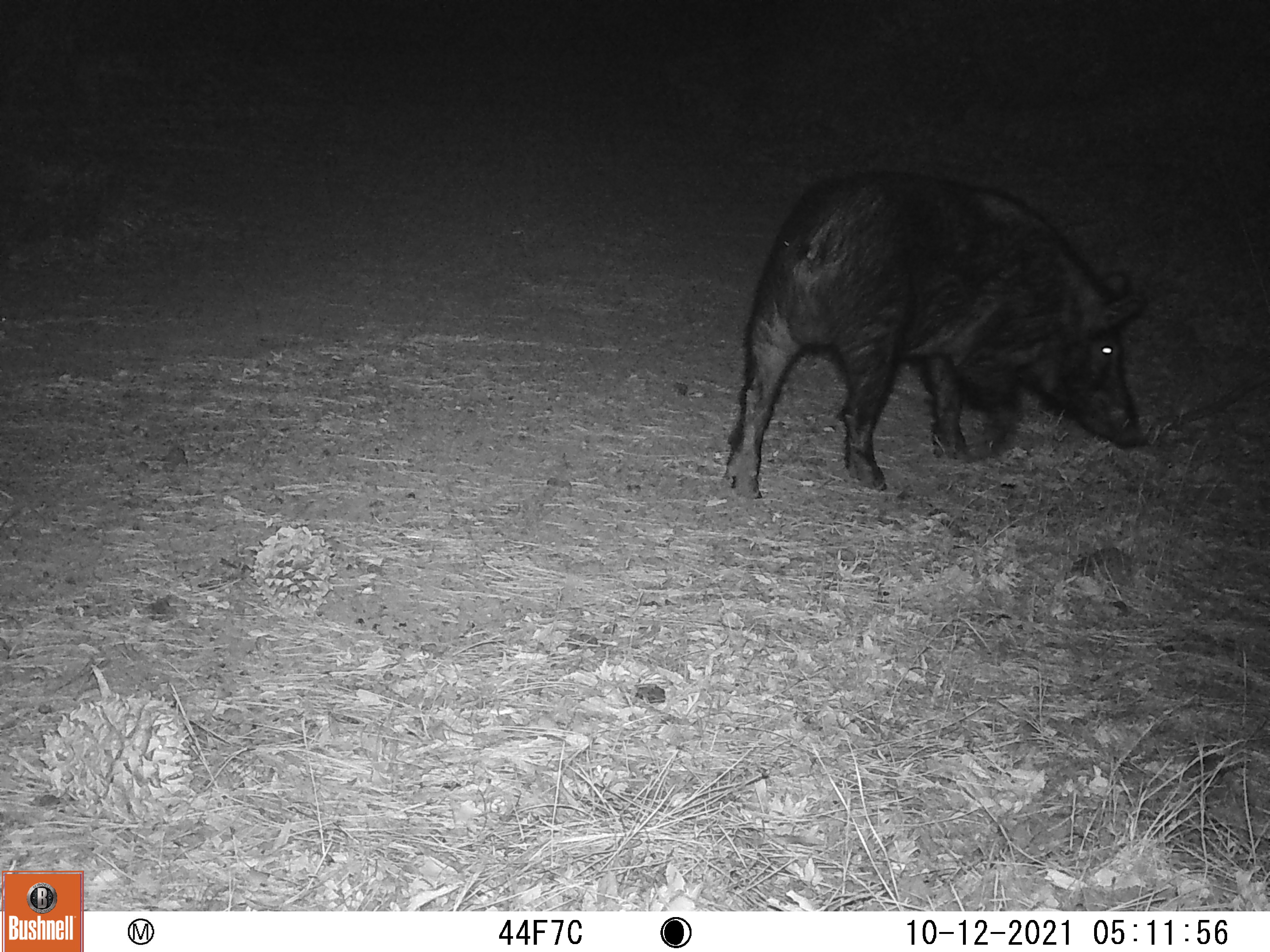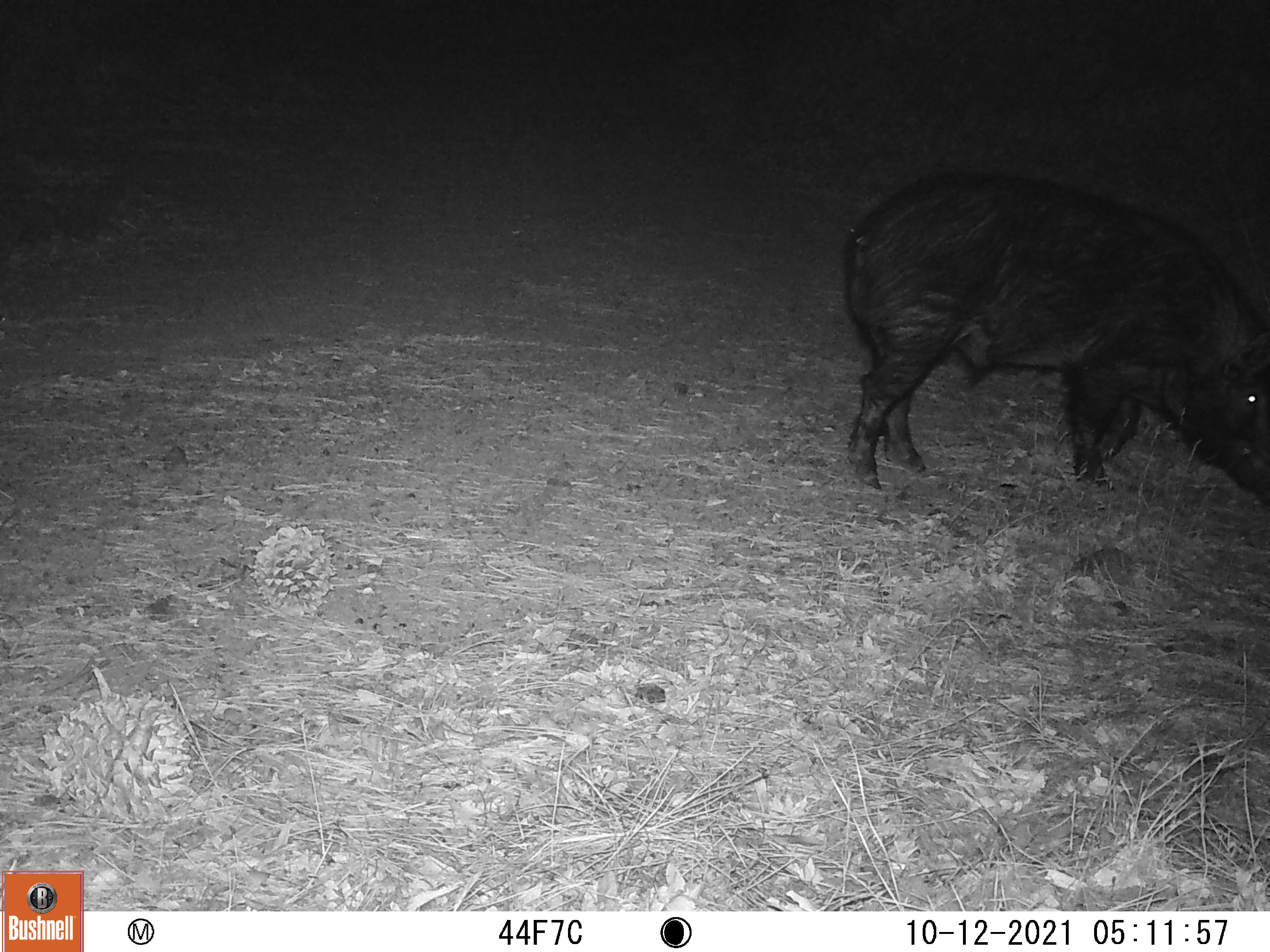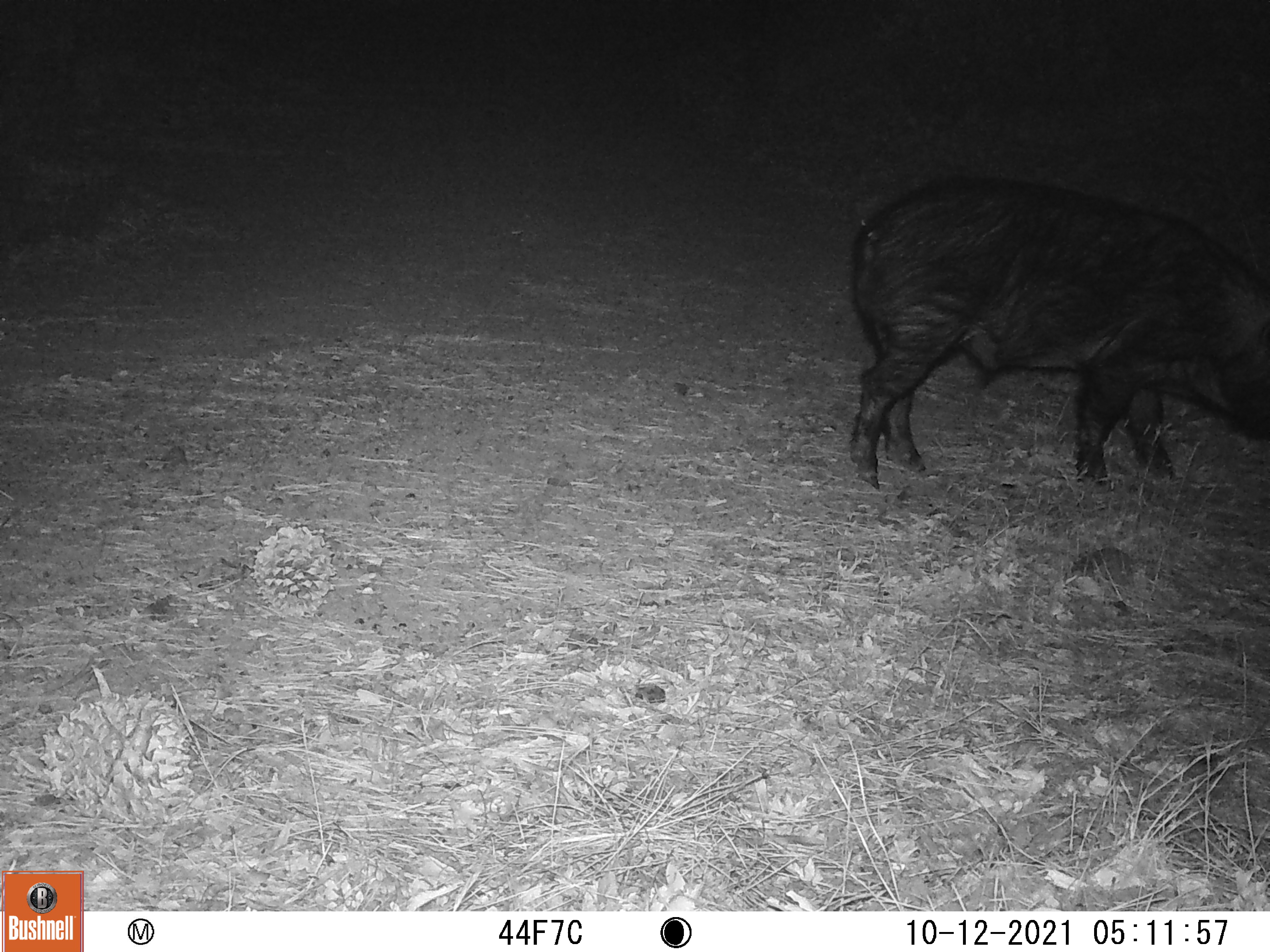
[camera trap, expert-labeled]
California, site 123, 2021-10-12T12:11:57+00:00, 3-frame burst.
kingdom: Animalia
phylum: Chordata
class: Mammalia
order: Artiodactyla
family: Suidae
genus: Sus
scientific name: Sus scrofa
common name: wild boar